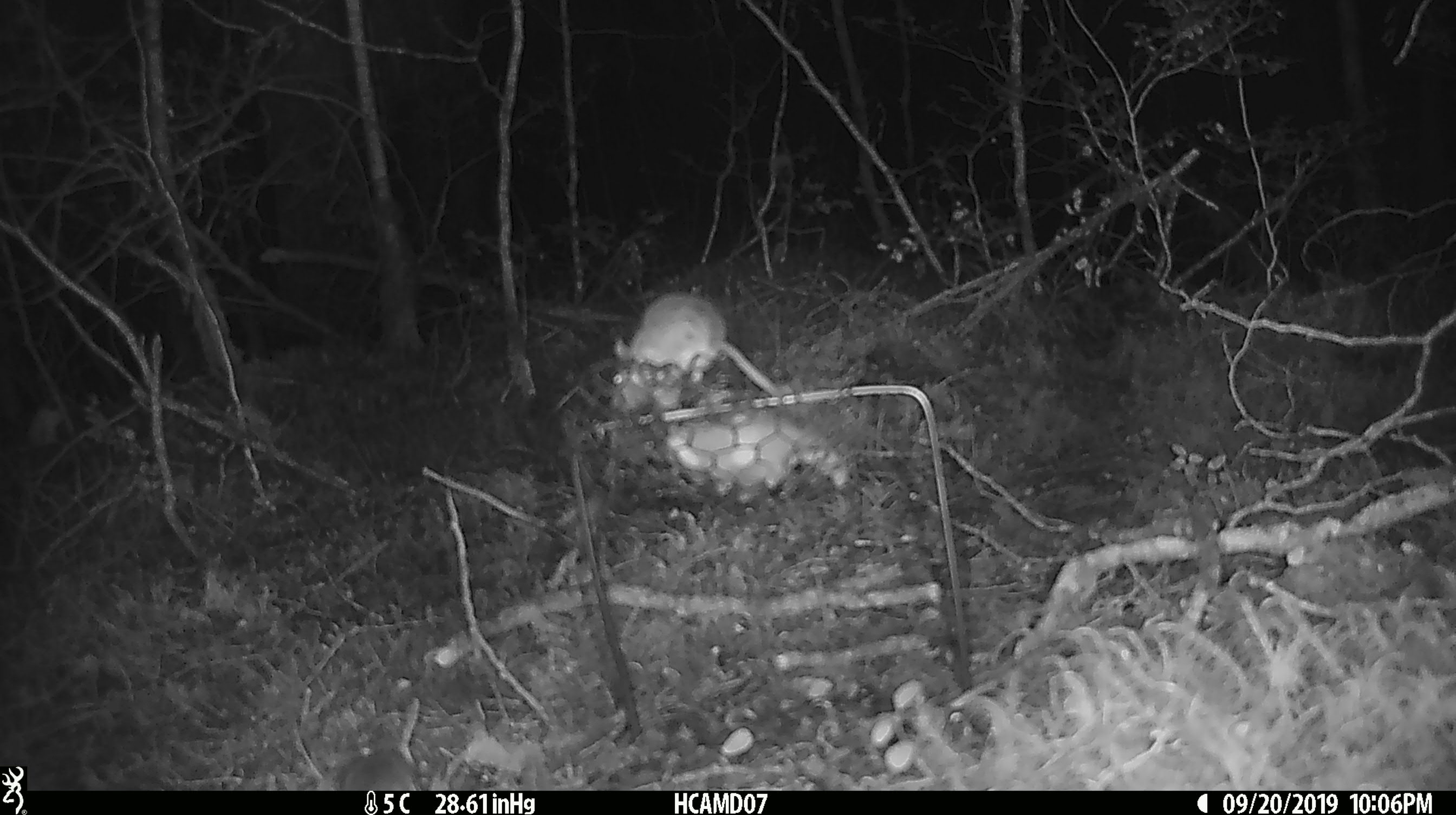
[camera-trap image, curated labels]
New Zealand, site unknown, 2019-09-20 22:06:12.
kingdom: Animalia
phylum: Chordata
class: Mammalia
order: Rodentia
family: Muridae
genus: Mus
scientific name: Mus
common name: mouse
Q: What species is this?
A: Mouse (Mus).